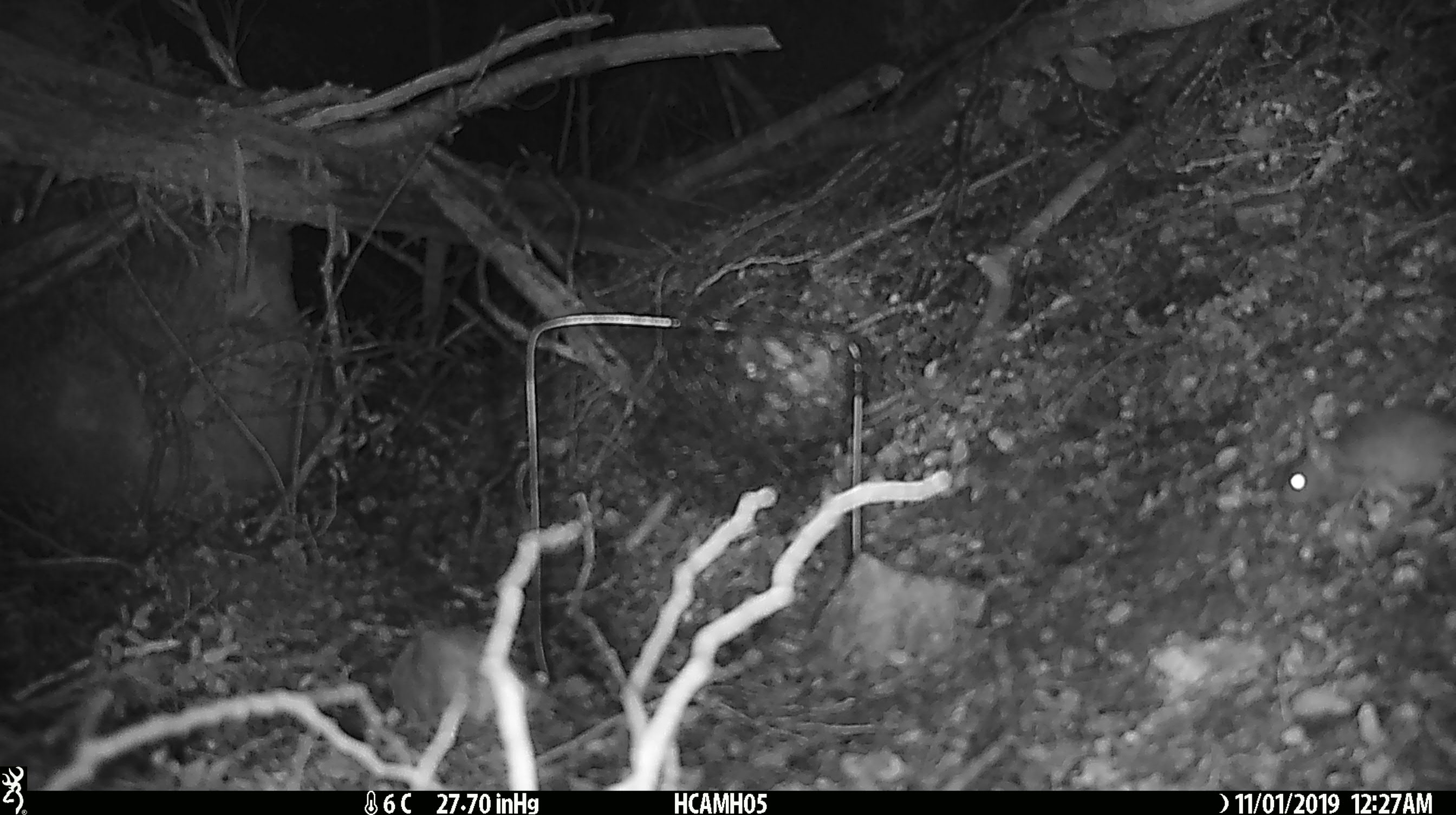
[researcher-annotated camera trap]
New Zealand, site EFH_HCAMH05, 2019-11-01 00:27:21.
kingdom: Animalia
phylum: Chordata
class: Mammalia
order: Rodentia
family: Muridae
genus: Mus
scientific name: Mus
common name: mouse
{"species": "mouse (Mus)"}